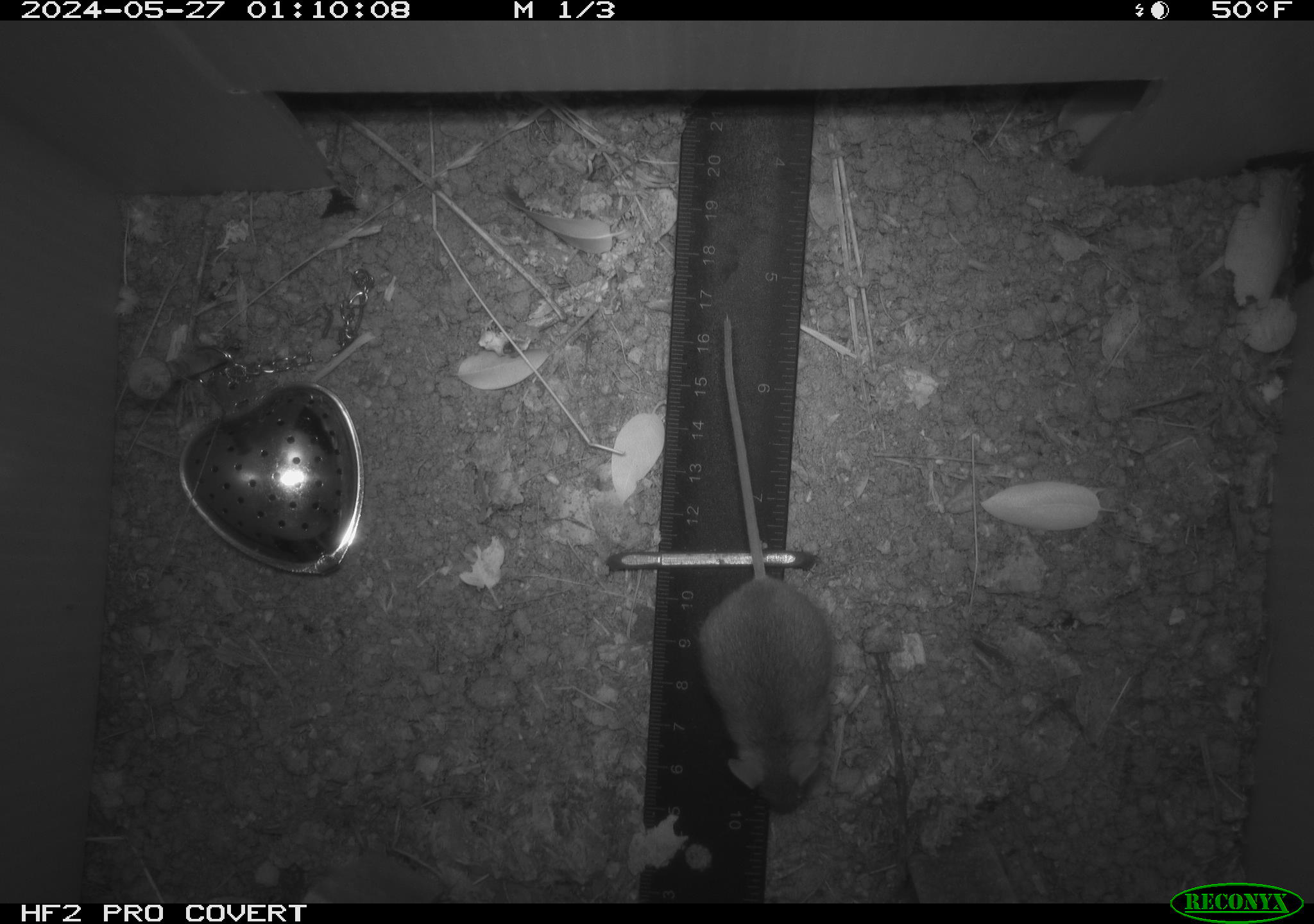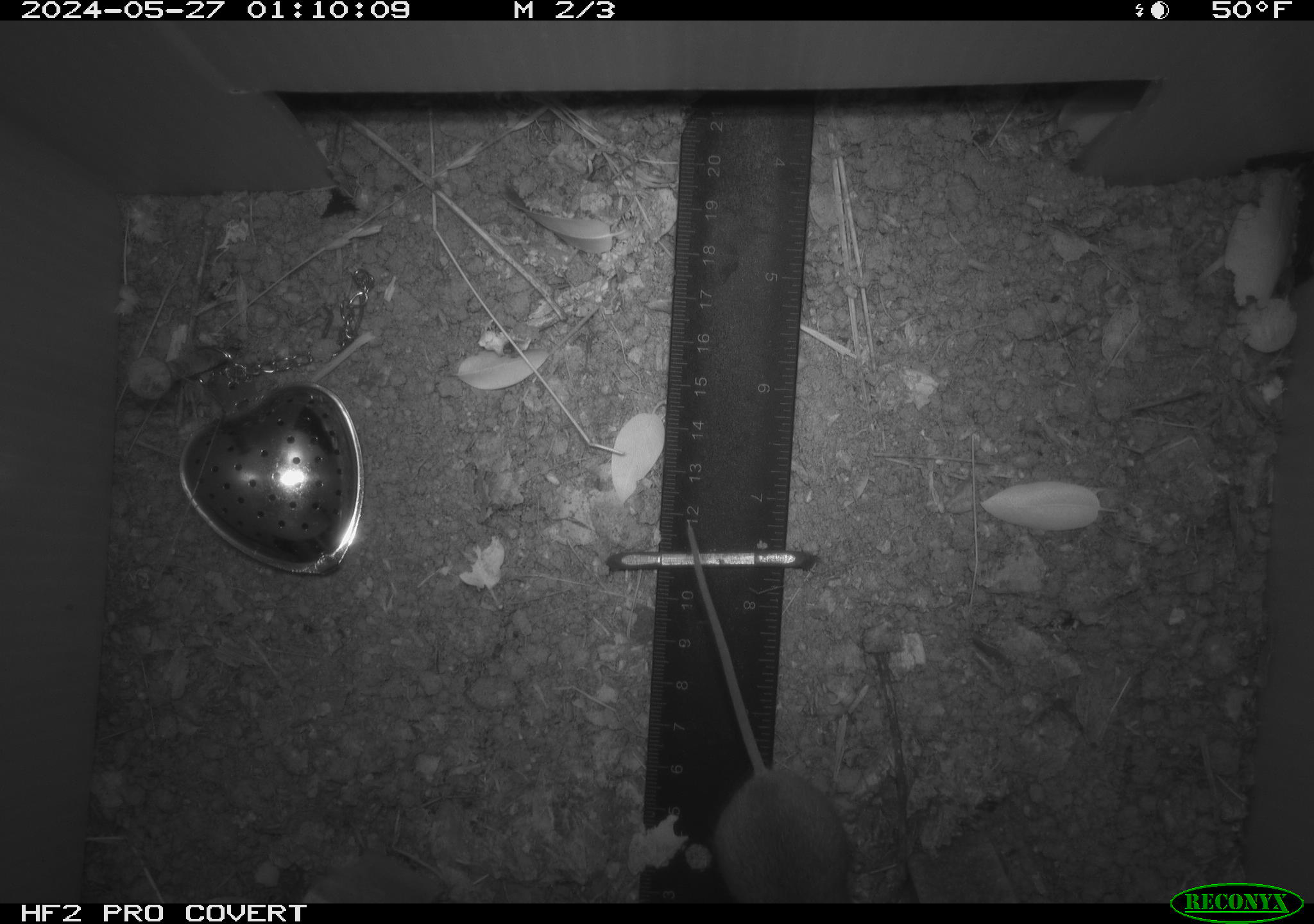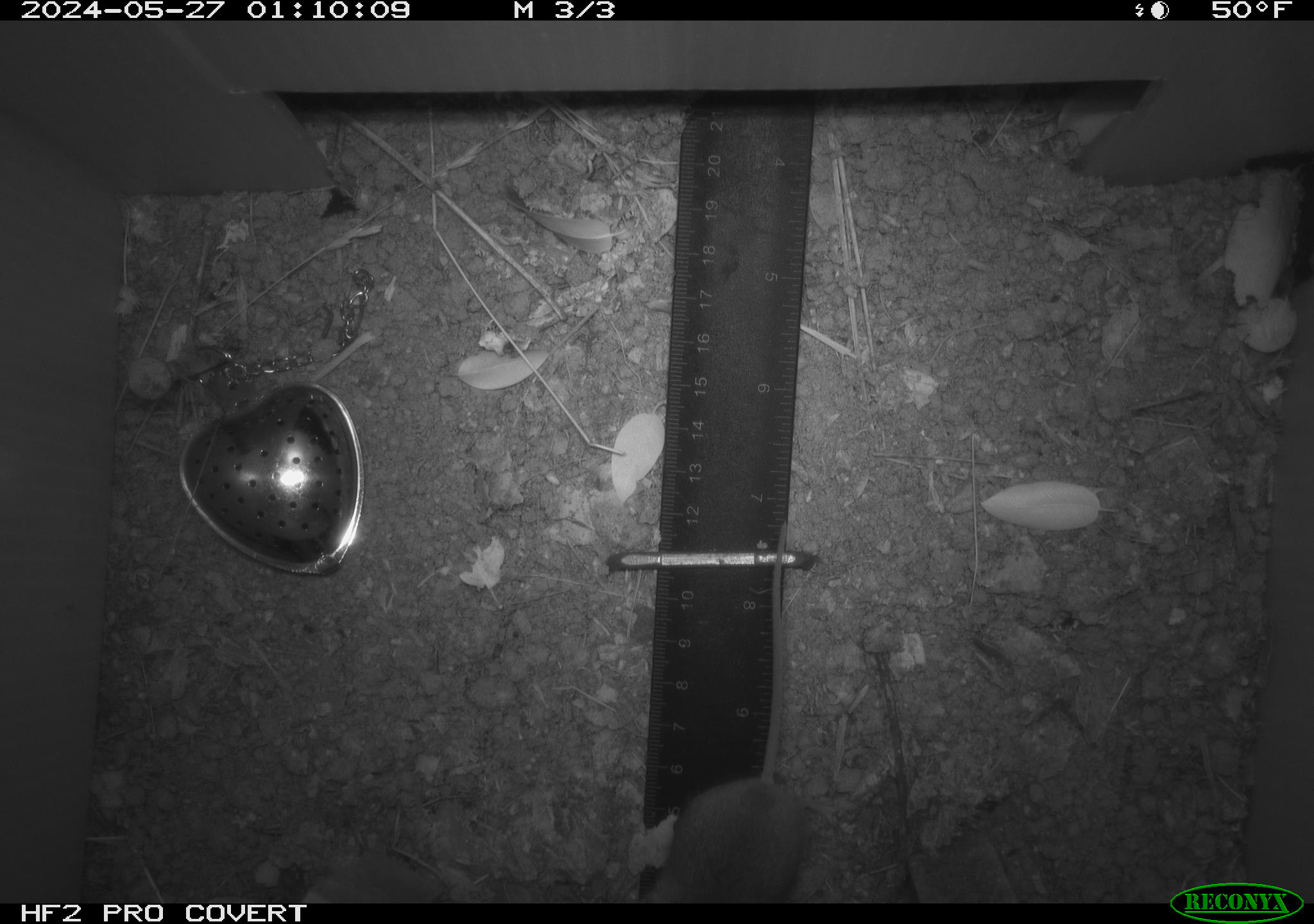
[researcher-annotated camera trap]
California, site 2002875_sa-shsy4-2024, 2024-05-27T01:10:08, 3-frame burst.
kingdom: Animalia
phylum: Chordata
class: Mammalia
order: Rodentia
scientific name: Rodentia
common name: mouse species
Mouse species (Rodentia).